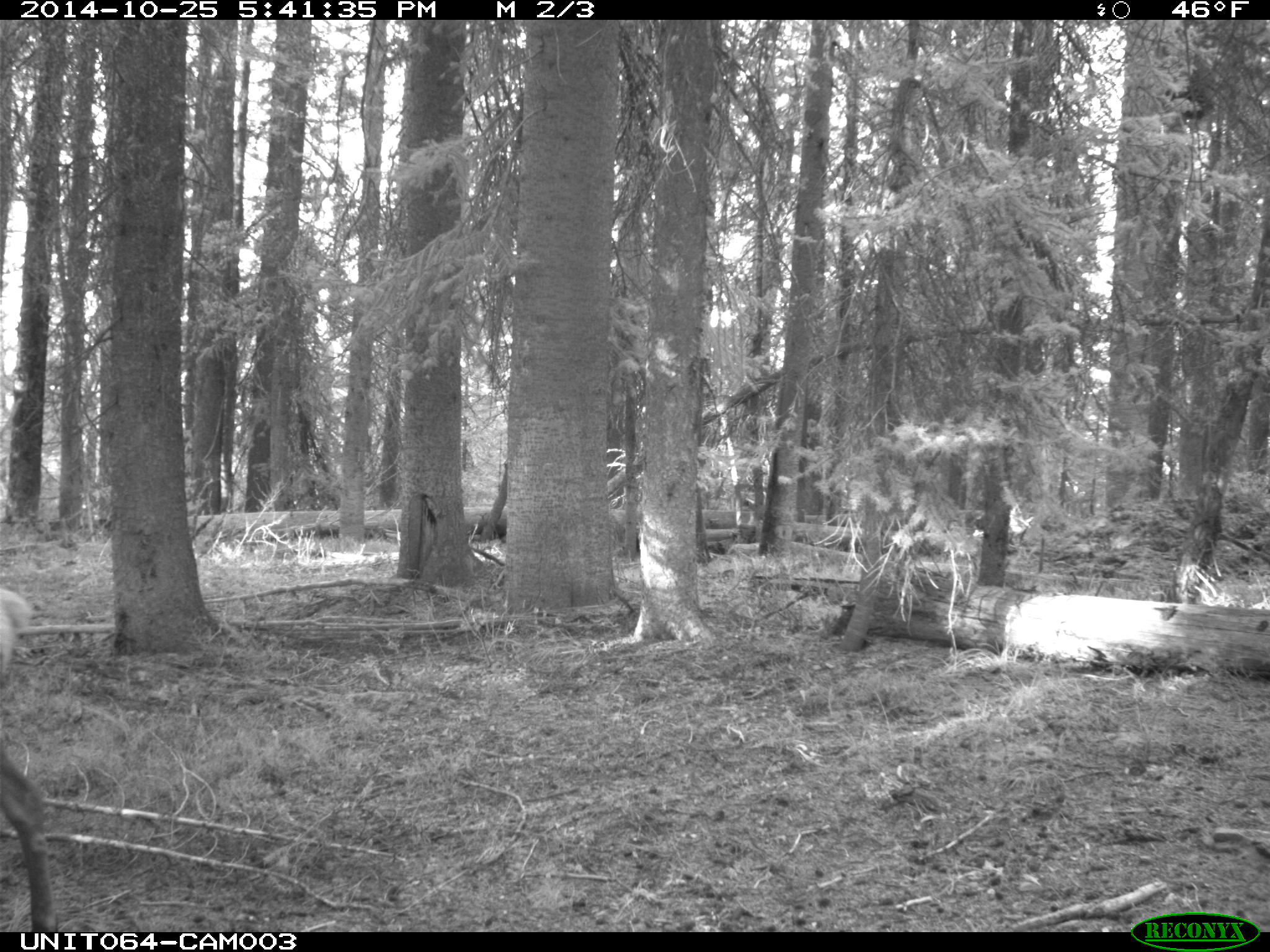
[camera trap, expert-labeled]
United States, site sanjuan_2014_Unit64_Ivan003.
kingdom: Animalia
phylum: Chordata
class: Mammalia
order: Artiodactyla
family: Cervidae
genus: Cervus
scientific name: Cervus elaphus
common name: red deer